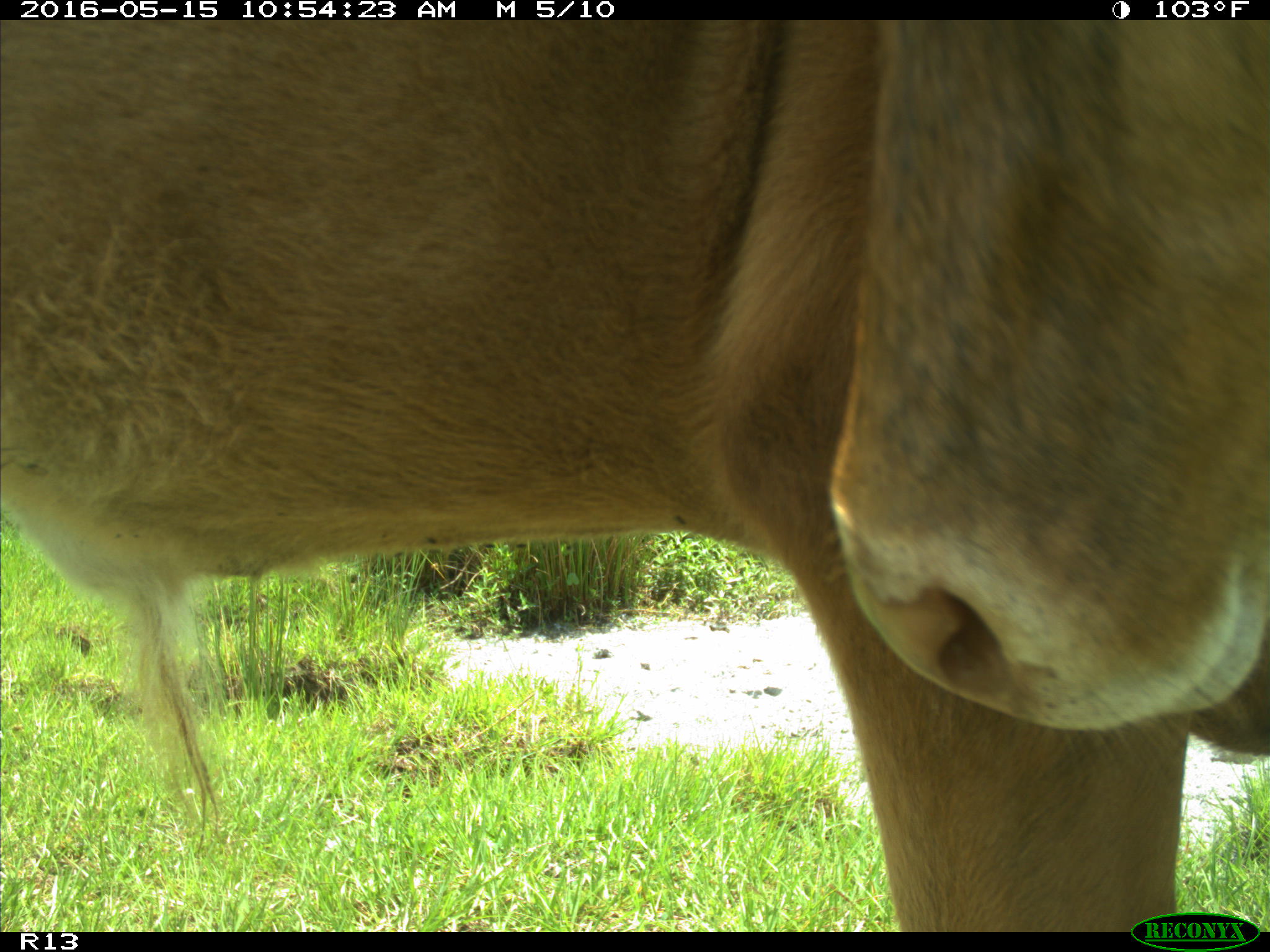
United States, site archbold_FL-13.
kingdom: Animalia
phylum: Chordata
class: Mammalia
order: Artiodactyla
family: Bovidae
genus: Bos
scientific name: Bos taurus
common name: domestic cow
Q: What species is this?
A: Bos taurus (domestic cow).